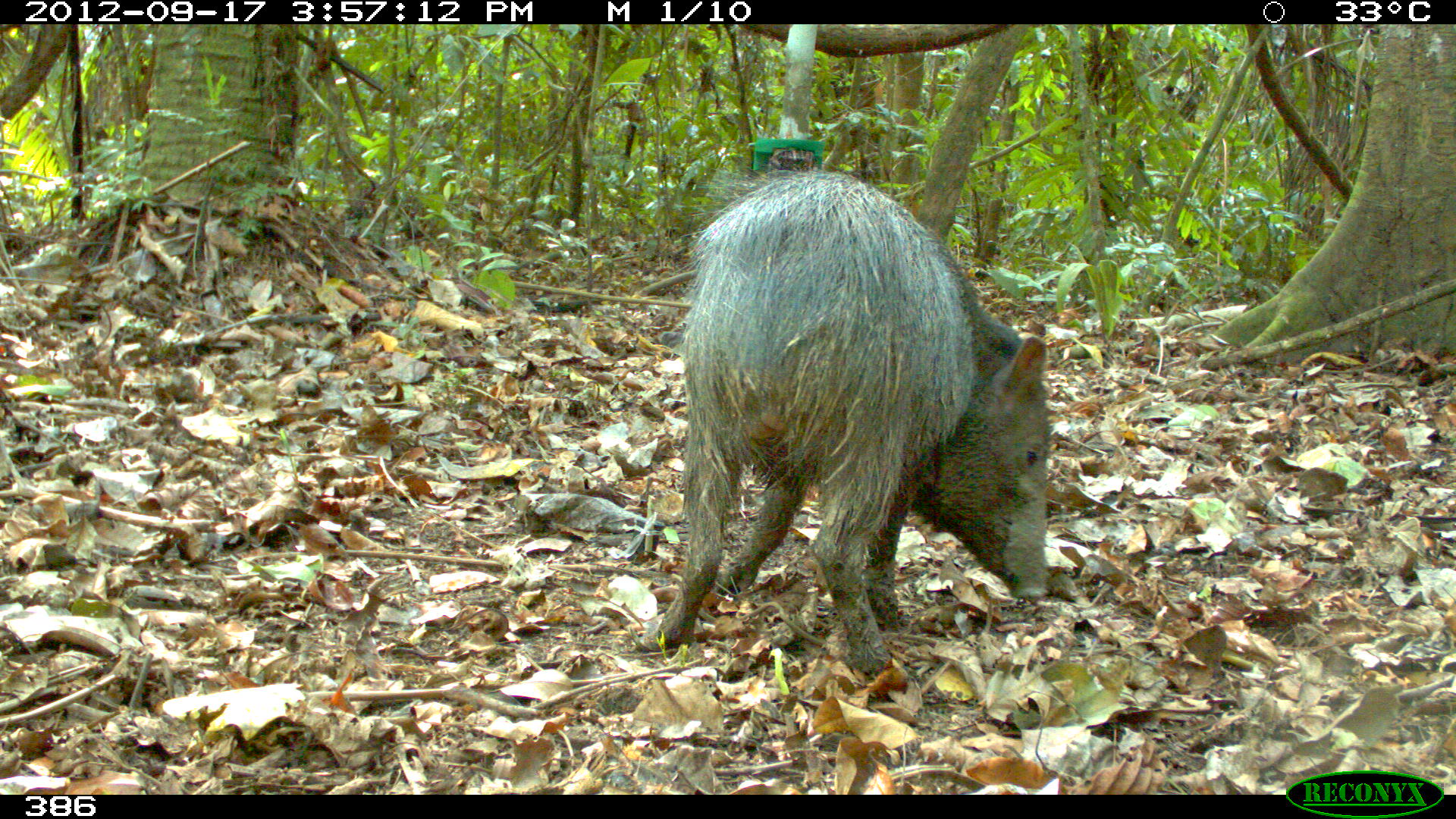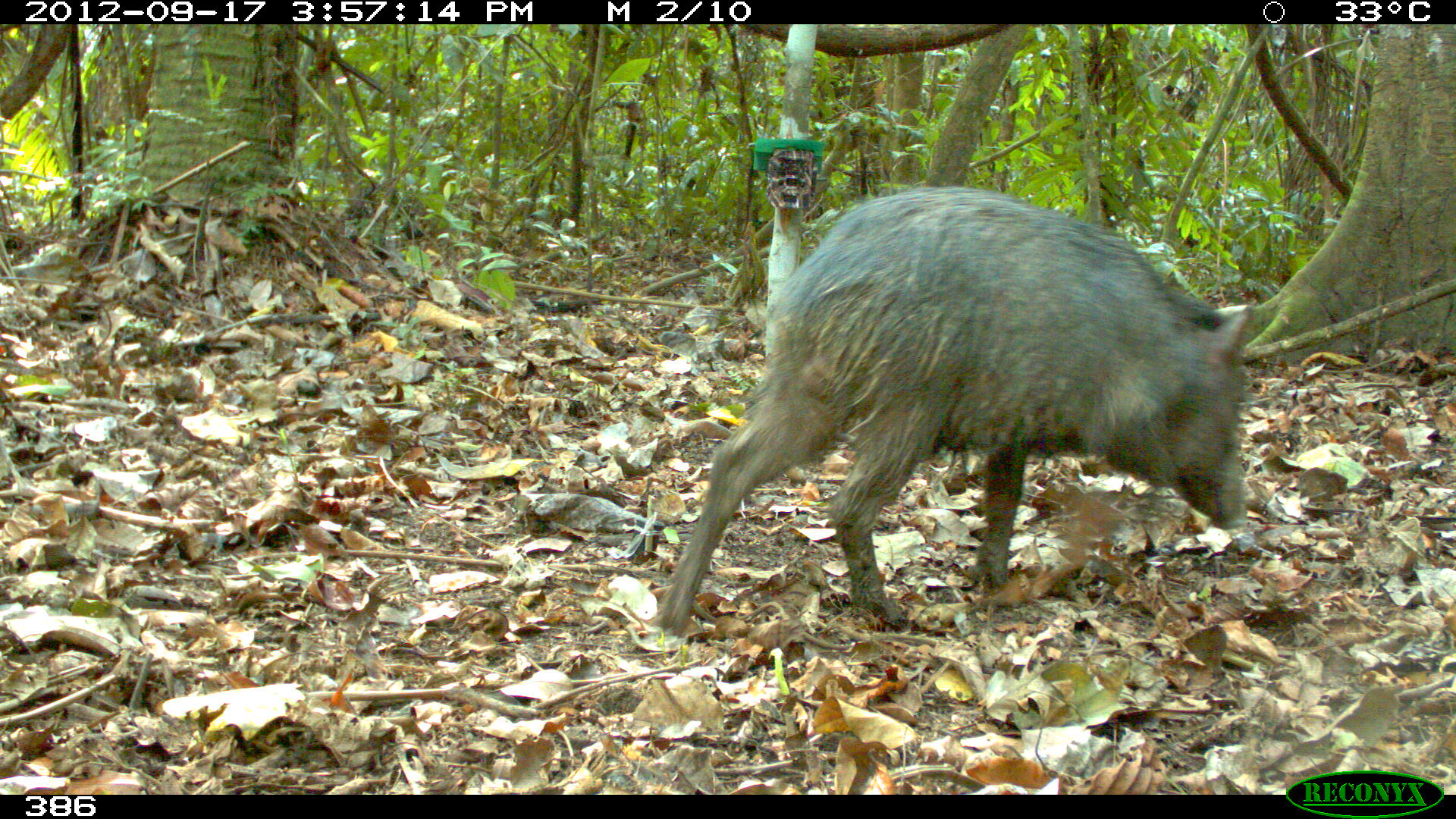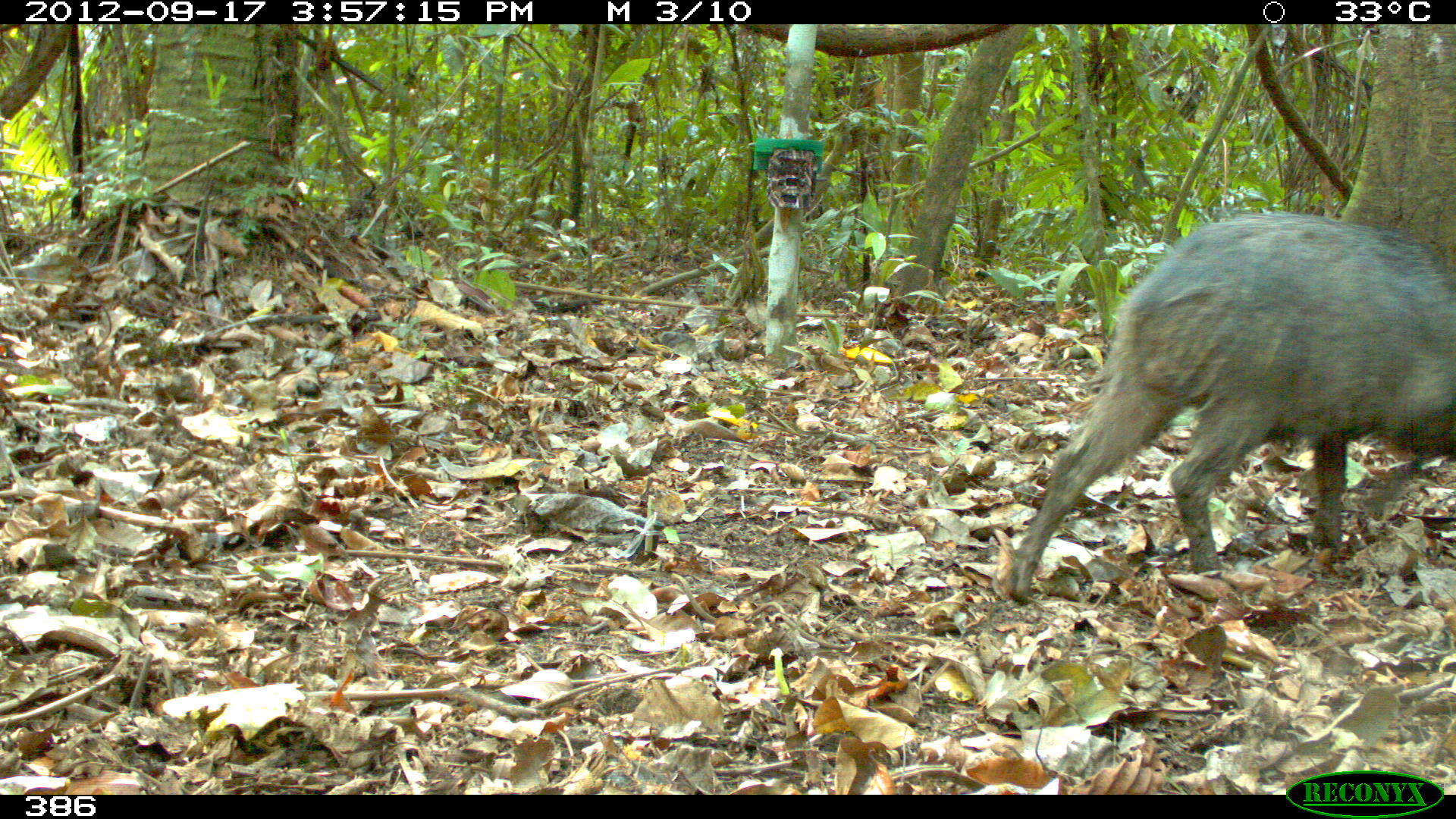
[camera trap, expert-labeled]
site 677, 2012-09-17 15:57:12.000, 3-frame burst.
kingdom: Animalia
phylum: Chordata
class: Mammalia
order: Artiodactyla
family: Tayassuidae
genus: Pecari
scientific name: Pecari tajacu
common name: collared peccary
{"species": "Pecari tajacu (collared peccary)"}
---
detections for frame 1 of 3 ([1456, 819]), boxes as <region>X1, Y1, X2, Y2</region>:
pecari tajacu: <region>629, 164, 1049, 673</region>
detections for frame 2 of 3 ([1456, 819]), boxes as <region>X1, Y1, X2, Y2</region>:
pecari tajacu: <region>656, 185, 1247, 635</region>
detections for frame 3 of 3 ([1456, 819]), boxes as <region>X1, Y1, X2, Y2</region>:
pecari tajacu: <region>1002, 210, 1453, 602</region>